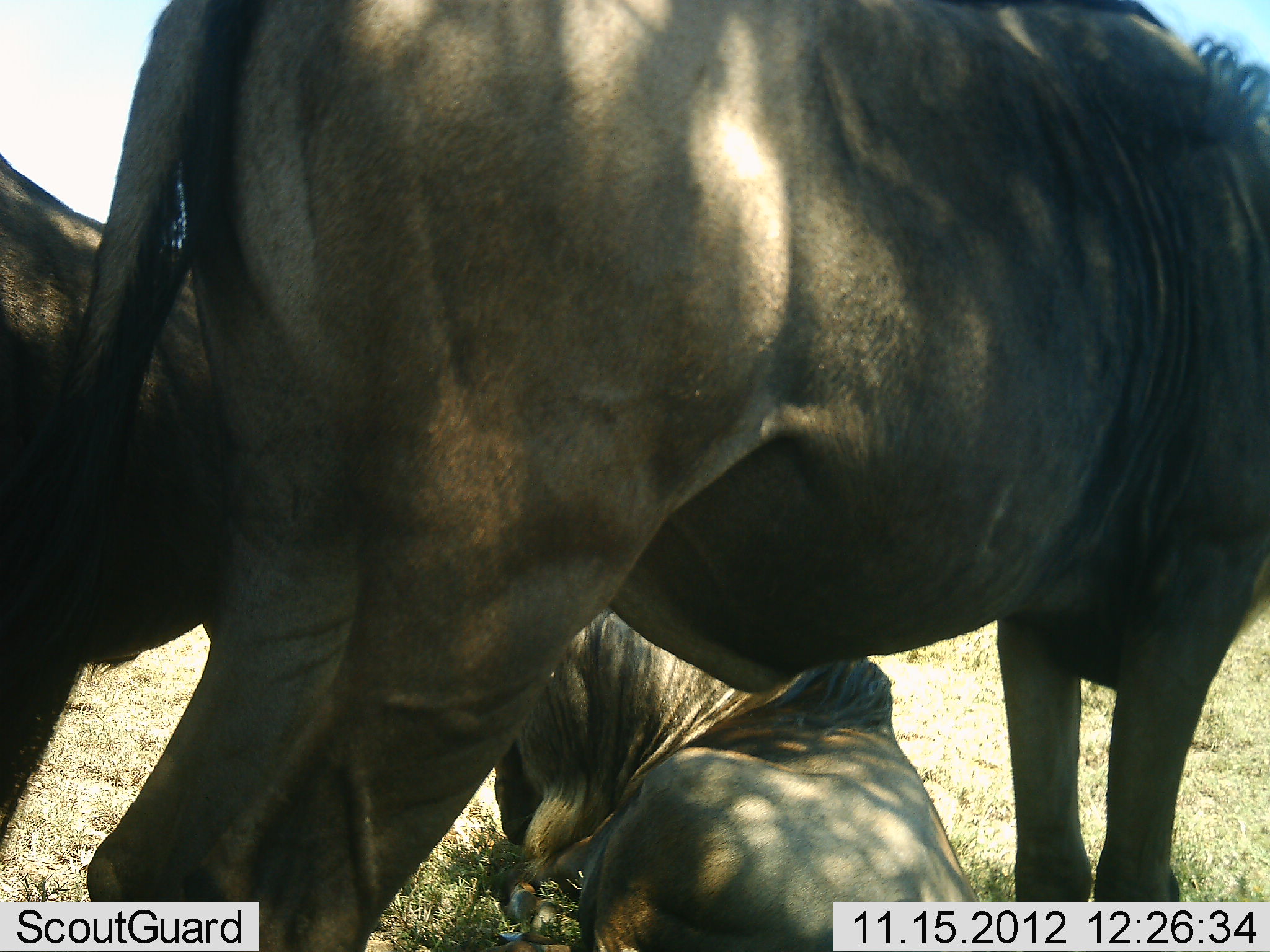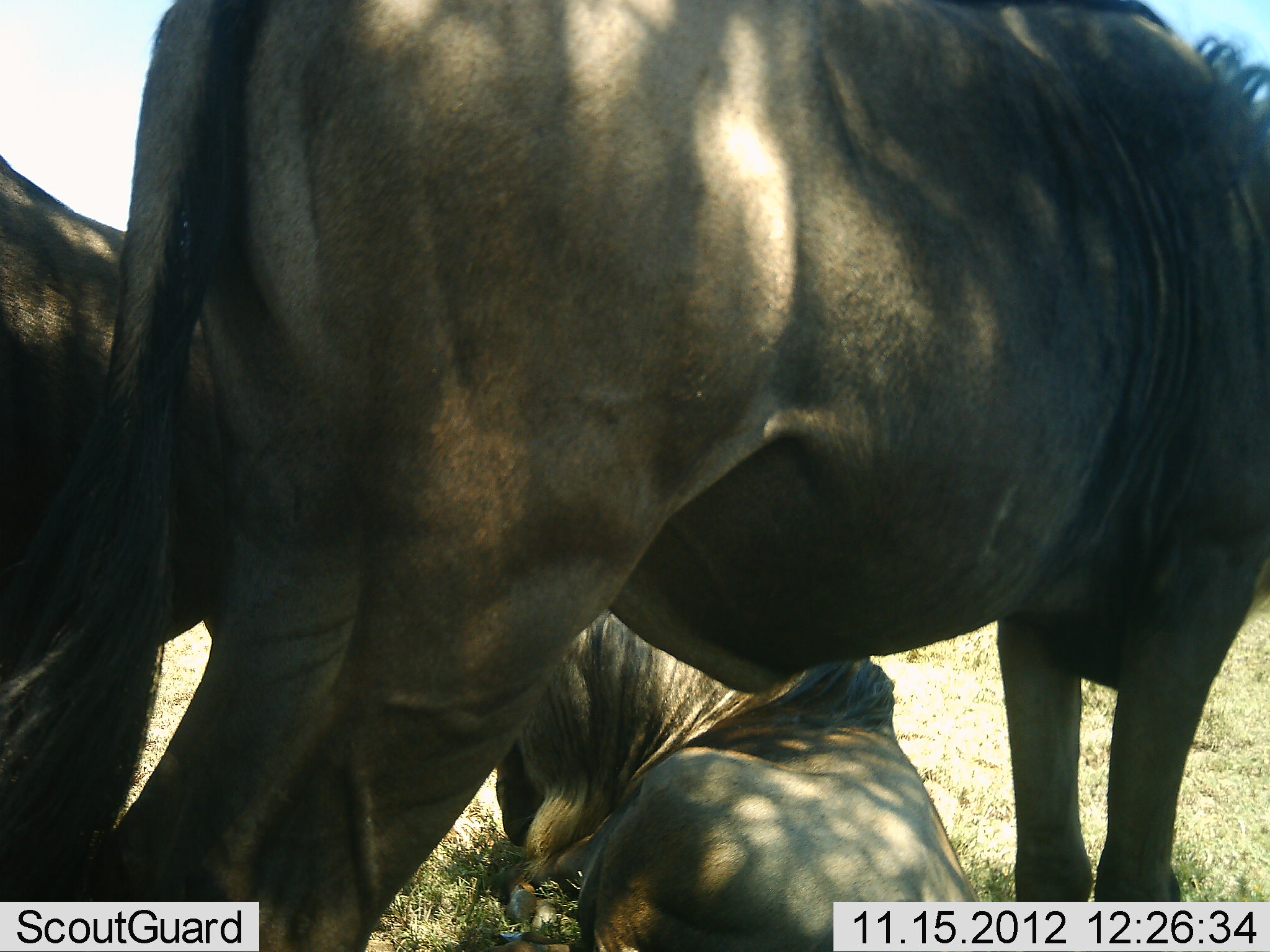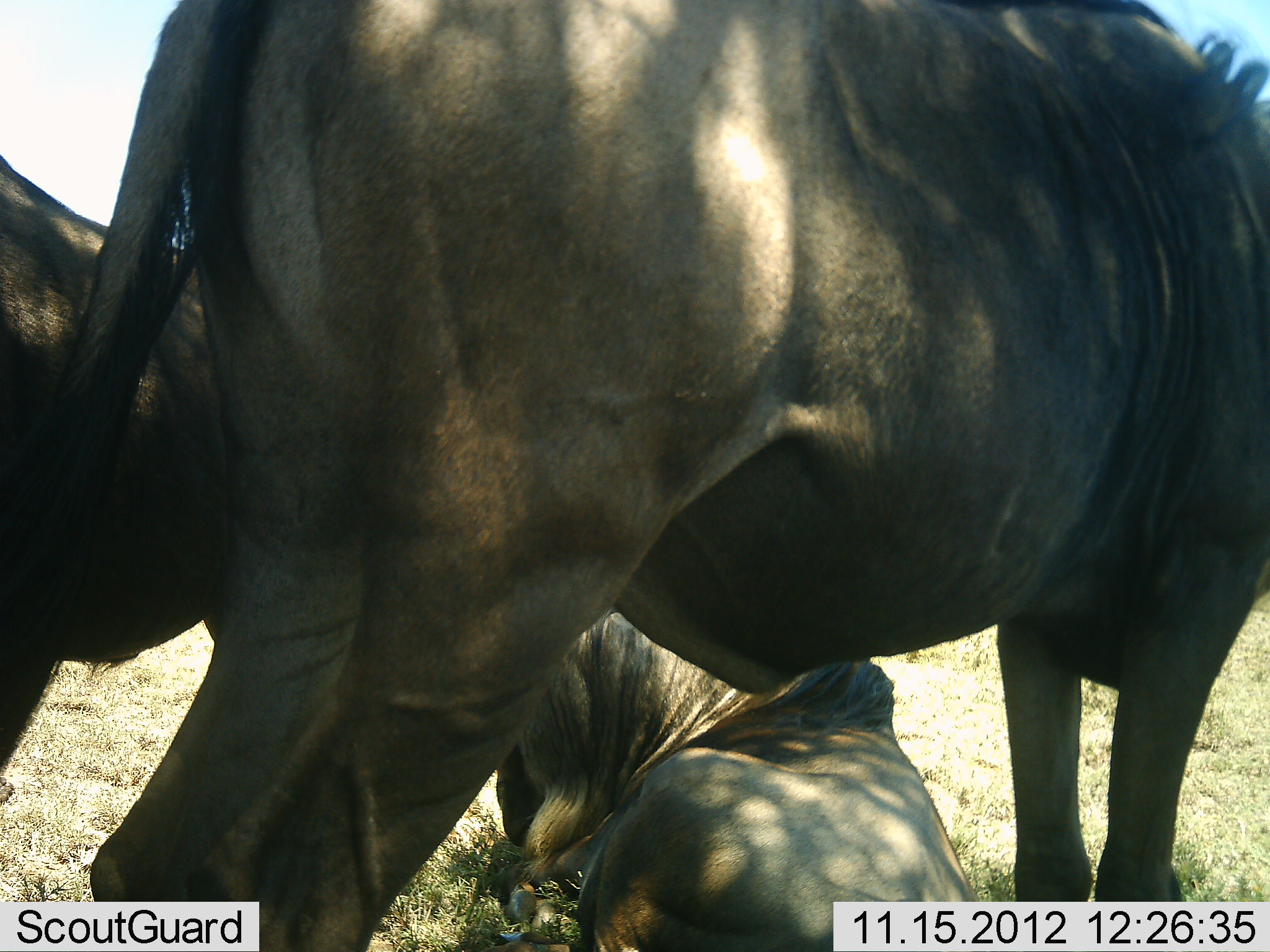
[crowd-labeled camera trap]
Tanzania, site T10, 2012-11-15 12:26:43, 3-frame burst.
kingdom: Animalia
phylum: Chordata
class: Mammalia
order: Artiodactyla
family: Bovidae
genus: Connochaetes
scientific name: Connochaetes taurinus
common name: blue wildebeest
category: wildebeest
Wildebeest (blue wildebeest) (Connochaetes taurinus), count 3. Behavior (volunteer vote fractions): standing 70%, resting 100%, moving 0%, interacting 0%. Young present (vote fraction): 0%. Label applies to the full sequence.